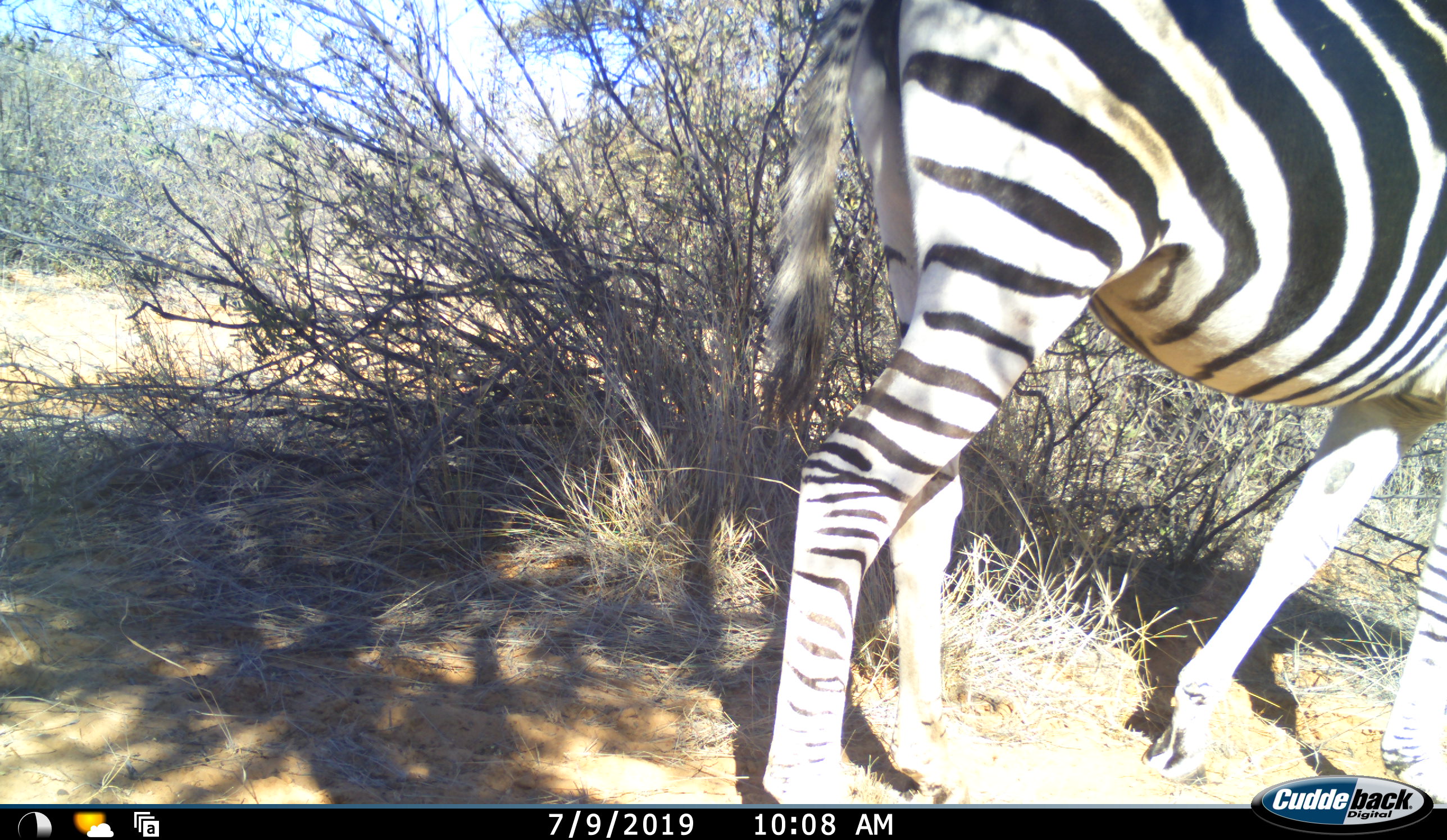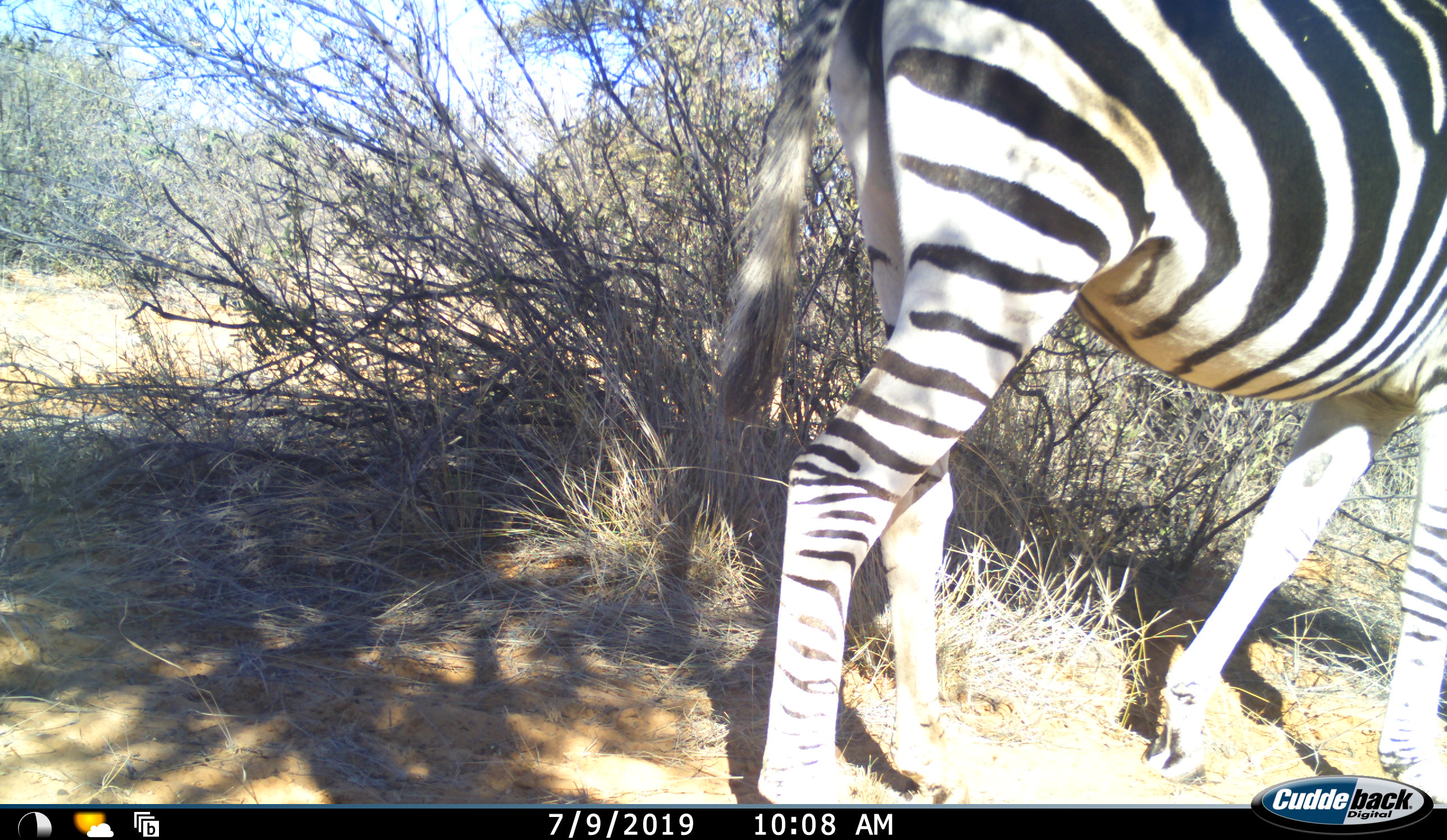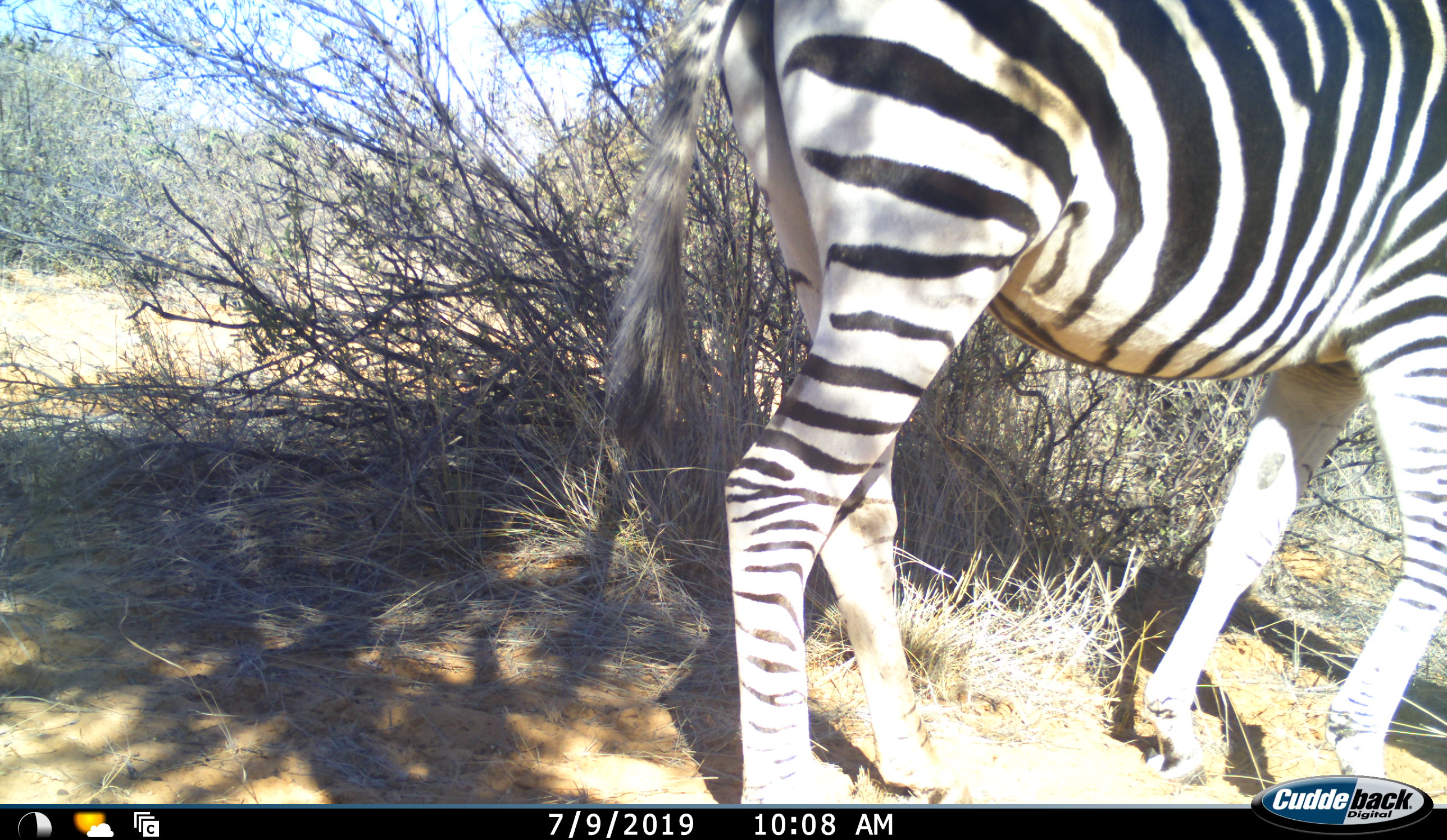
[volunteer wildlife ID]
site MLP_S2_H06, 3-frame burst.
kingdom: Animalia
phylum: Chordata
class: Mammalia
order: Perissodactyla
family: Equidae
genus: Equus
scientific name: Equus quagga burchellii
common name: burchell's zebra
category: zebraburchells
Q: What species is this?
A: Zebraburchells (burchell's zebra) (Equus quagga burchellii).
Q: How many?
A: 1.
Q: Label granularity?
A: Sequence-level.